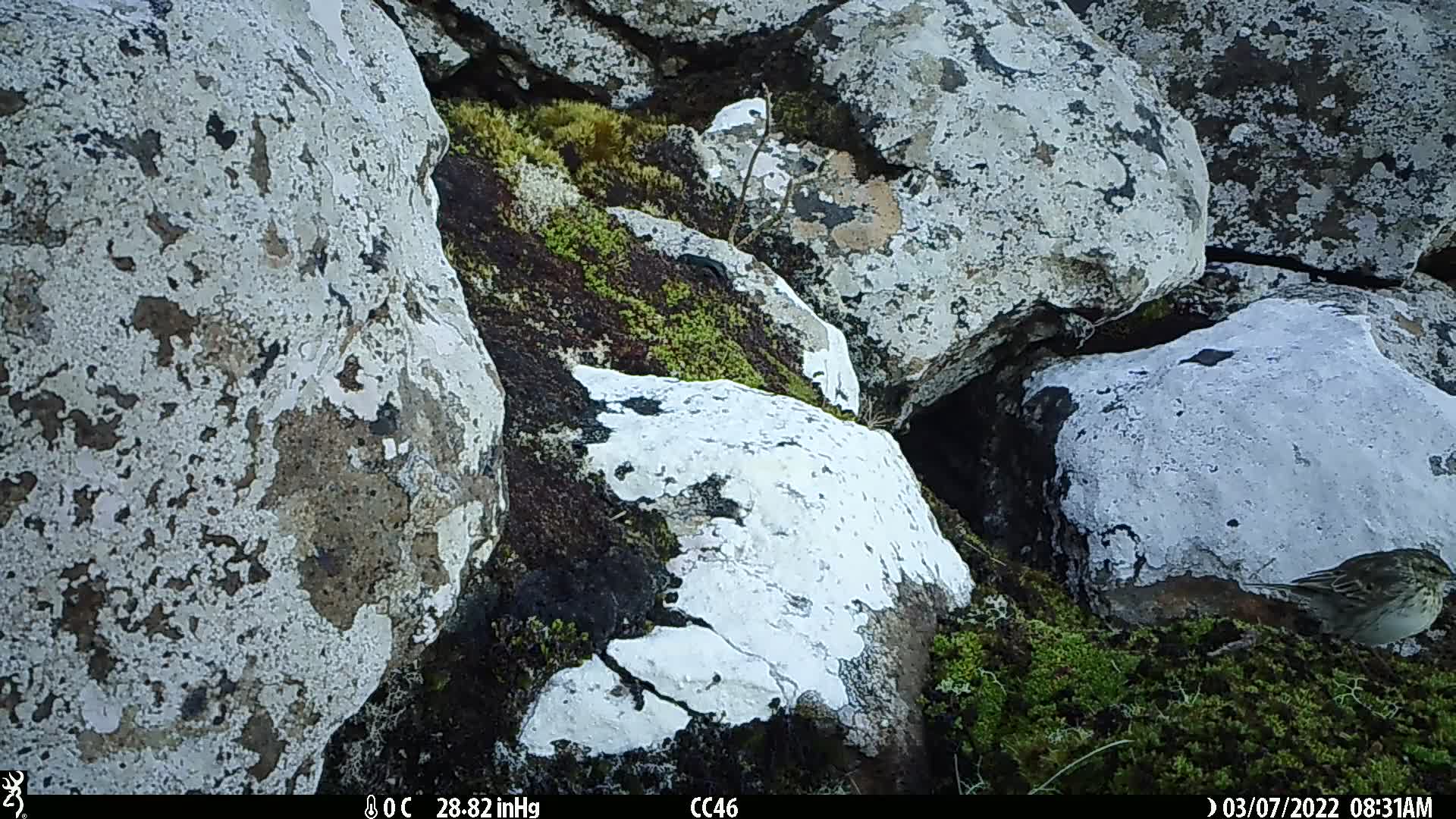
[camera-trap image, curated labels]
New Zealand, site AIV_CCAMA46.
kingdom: Animalia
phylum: Chordata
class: Aves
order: Passeriformes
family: Motacillidae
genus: Anthus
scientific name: Anthus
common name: pipit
Pipit (Anthus).